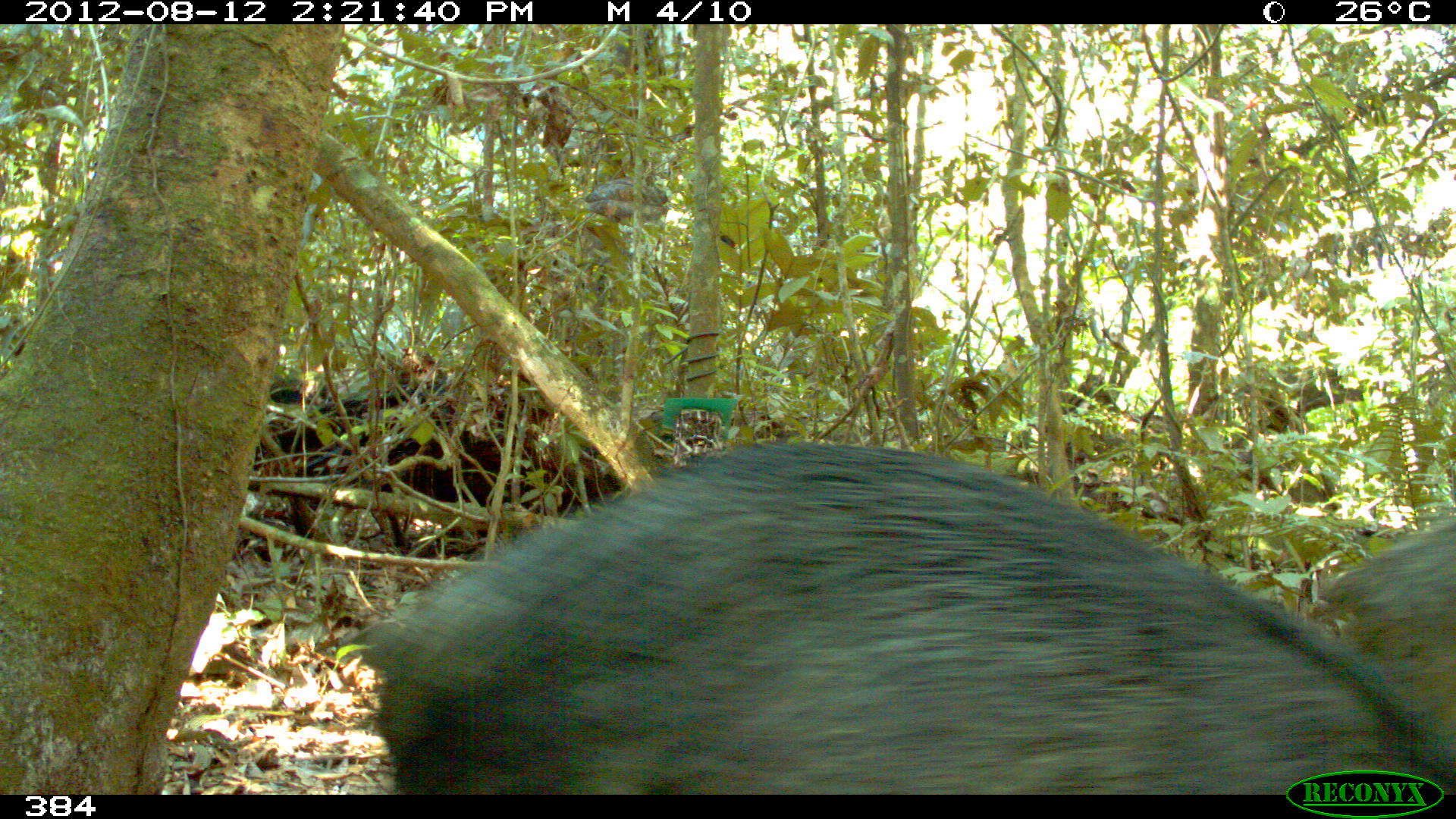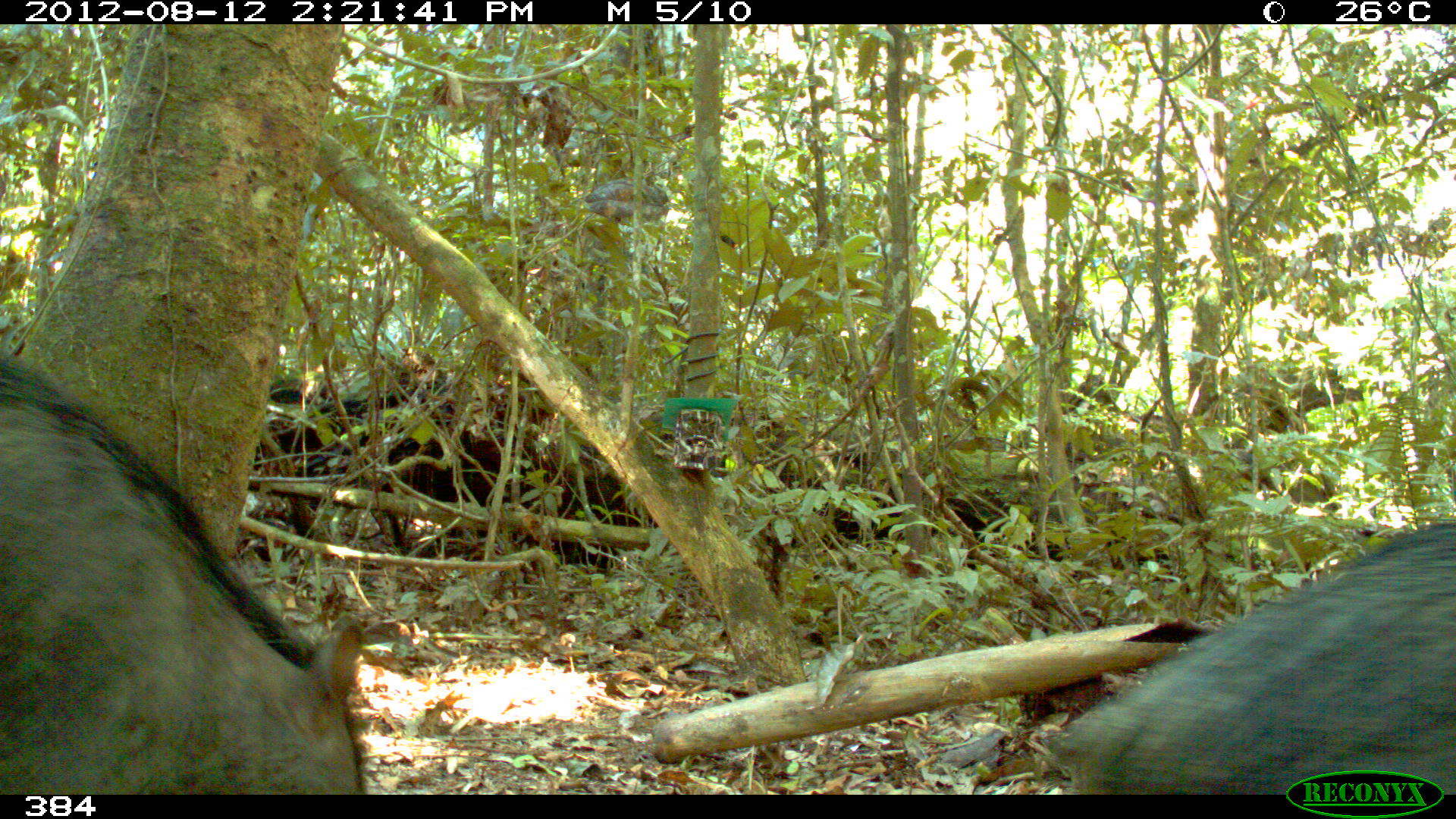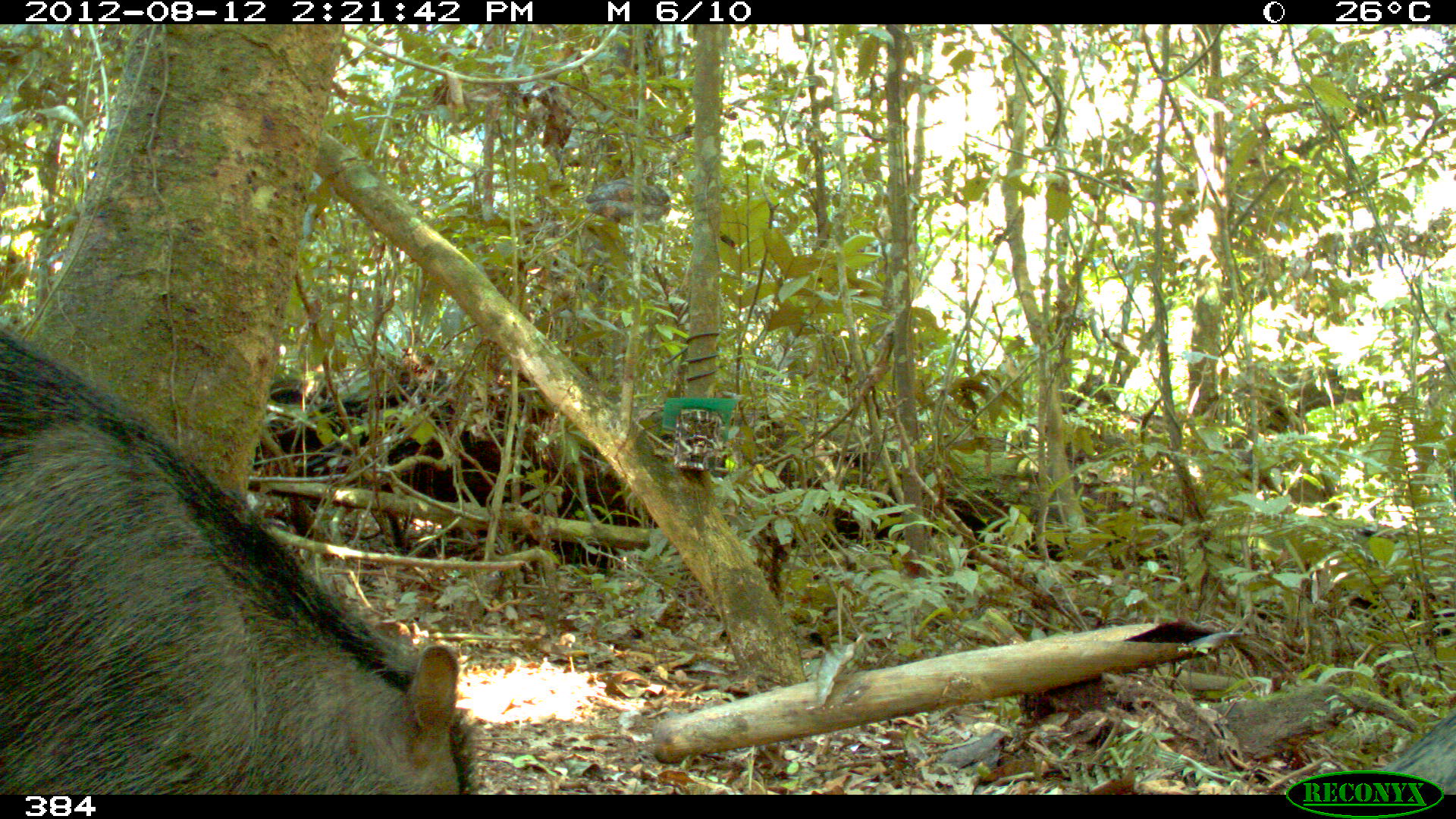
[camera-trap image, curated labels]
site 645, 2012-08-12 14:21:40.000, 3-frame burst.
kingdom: Animalia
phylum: Chordata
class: Mammalia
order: Artiodactyla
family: Tayassuidae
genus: Tayassu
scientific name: Tayassu pecari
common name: white-lipped peccary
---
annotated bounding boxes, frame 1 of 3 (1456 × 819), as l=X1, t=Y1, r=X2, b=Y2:
tayassu pecari: l=357, t=437, r=1456, b=793; l=1311, t=515, r=1456, b=791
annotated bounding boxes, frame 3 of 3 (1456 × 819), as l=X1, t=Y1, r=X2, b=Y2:
tayassu pecari: l=0, t=320, r=473, b=794; l=1371, t=701, r=1456, b=794